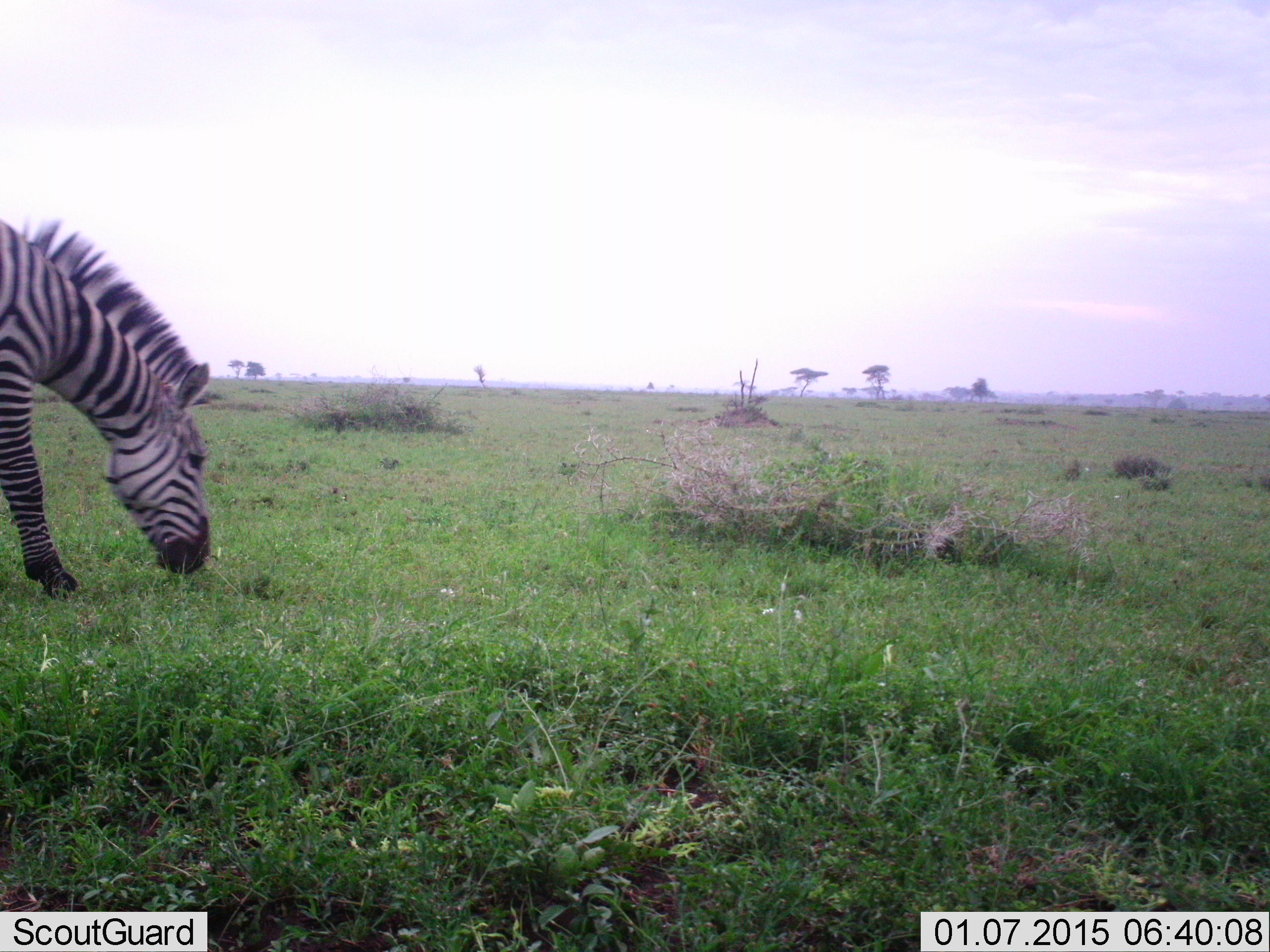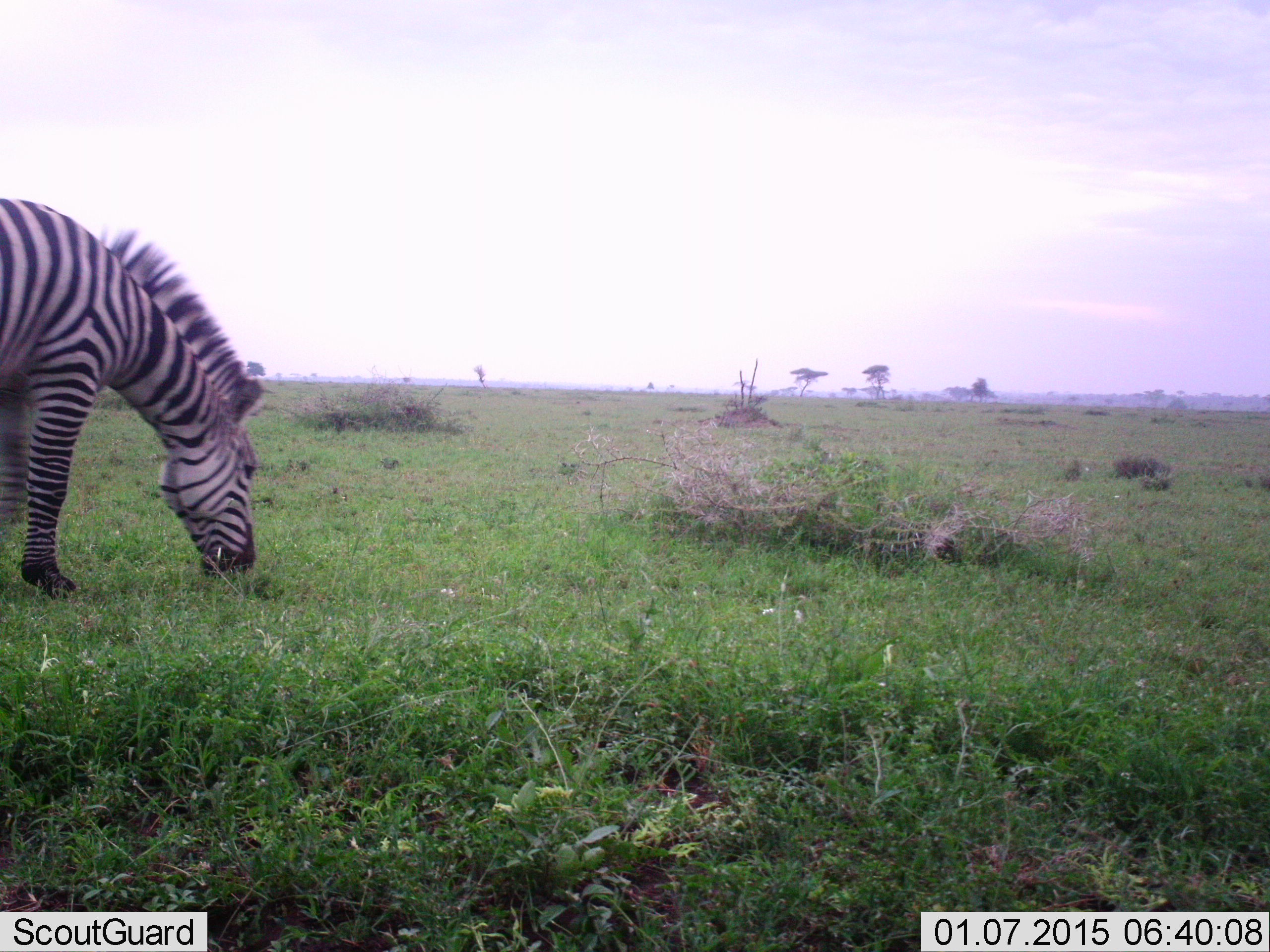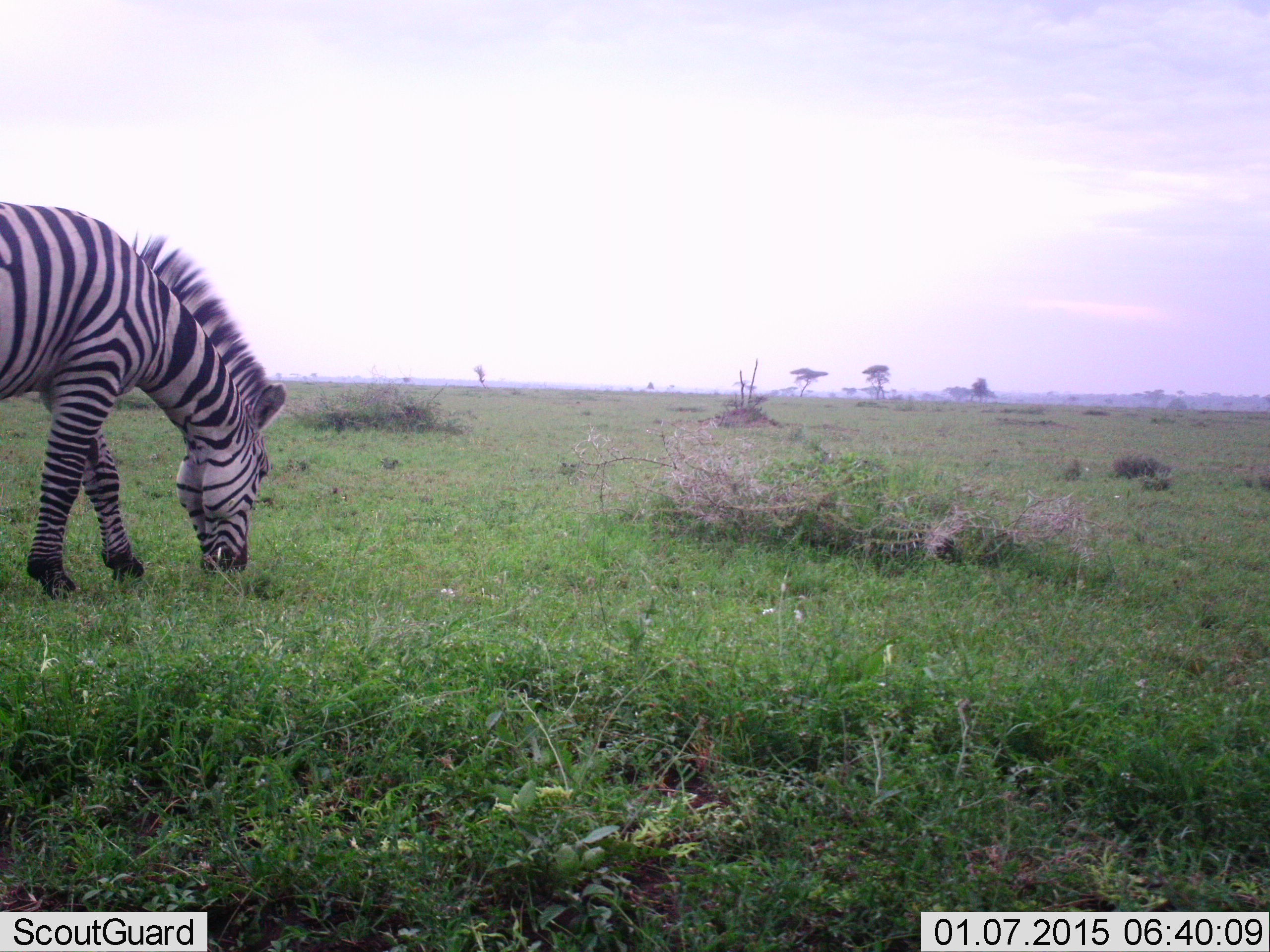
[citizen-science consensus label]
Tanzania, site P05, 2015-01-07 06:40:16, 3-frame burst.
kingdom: Animalia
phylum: Chordata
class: Mammalia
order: Perissodactyla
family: Equidae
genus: Equus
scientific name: Equus quagga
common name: plains zebra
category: zebra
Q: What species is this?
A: Zebra (plains zebra) (Equus quagga).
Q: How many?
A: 1.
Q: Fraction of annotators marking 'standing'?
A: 20%.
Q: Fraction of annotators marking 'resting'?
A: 0%.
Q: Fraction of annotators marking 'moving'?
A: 20%.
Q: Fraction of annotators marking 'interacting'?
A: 10%.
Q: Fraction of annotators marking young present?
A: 0%.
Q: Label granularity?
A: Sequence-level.